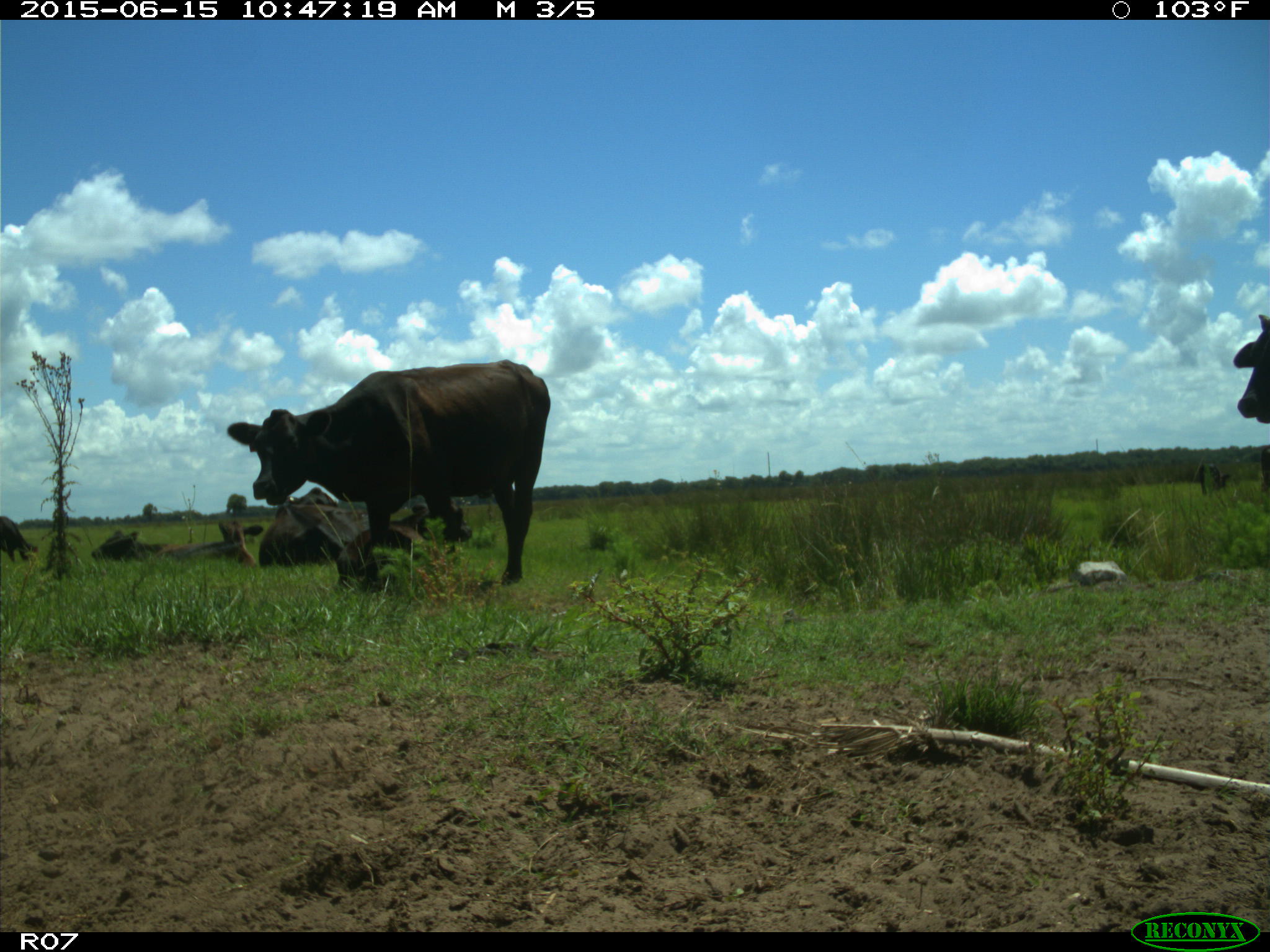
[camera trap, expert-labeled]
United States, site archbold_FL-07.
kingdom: Animalia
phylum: Chordata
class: Mammalia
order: Artiodactyla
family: Bovidae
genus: Bos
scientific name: Bos taurus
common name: domestic cow